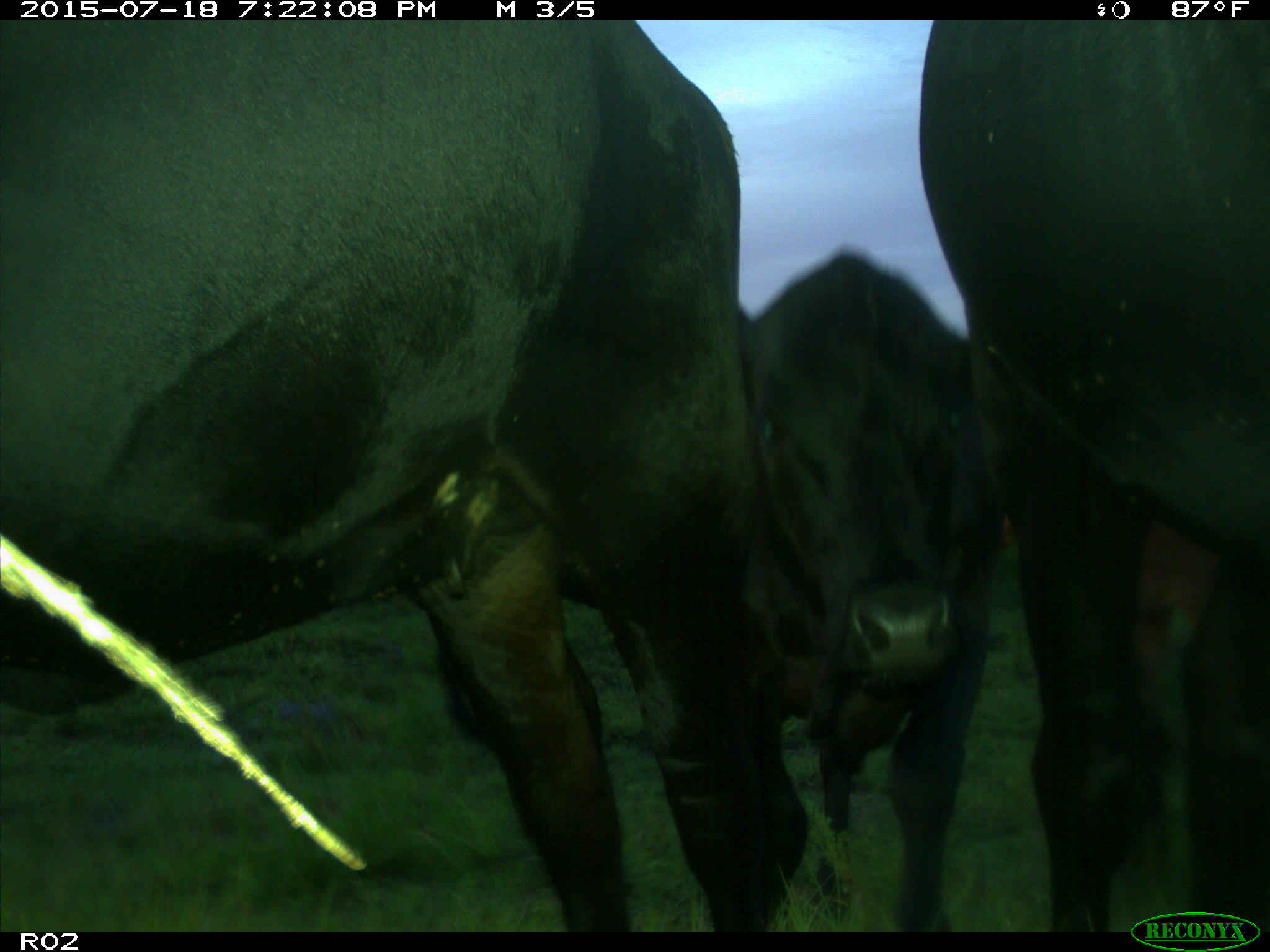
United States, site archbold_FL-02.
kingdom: Animalia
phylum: Chordata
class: Mammalia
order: Artiodactyla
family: Bovidae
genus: Bos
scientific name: Bos taurus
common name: domestic cow